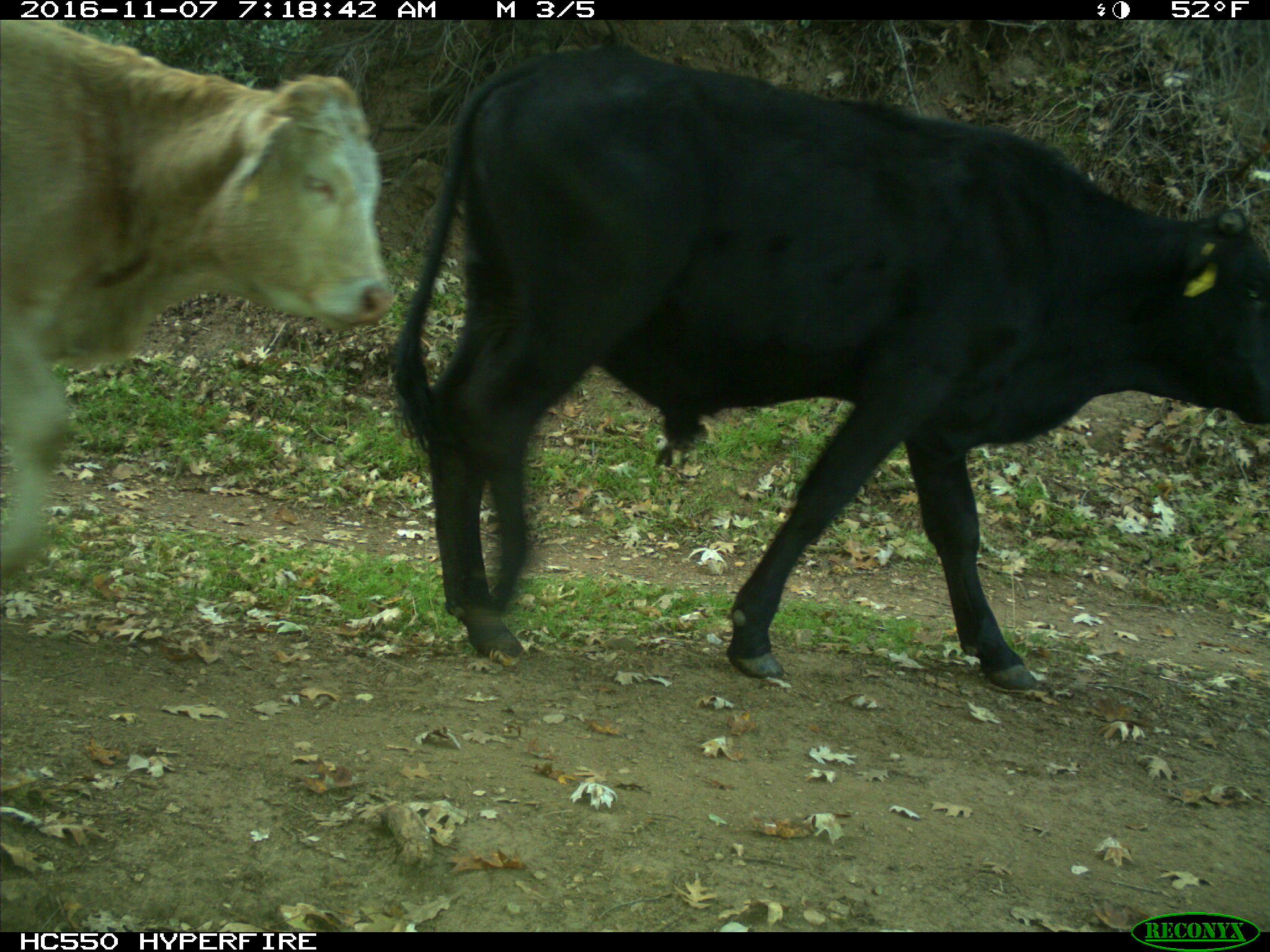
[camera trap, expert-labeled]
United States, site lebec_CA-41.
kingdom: Animalia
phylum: Chordata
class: Mammalia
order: Artiodactyla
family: Bovidae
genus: Bos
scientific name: Bos taurus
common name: domestic cow